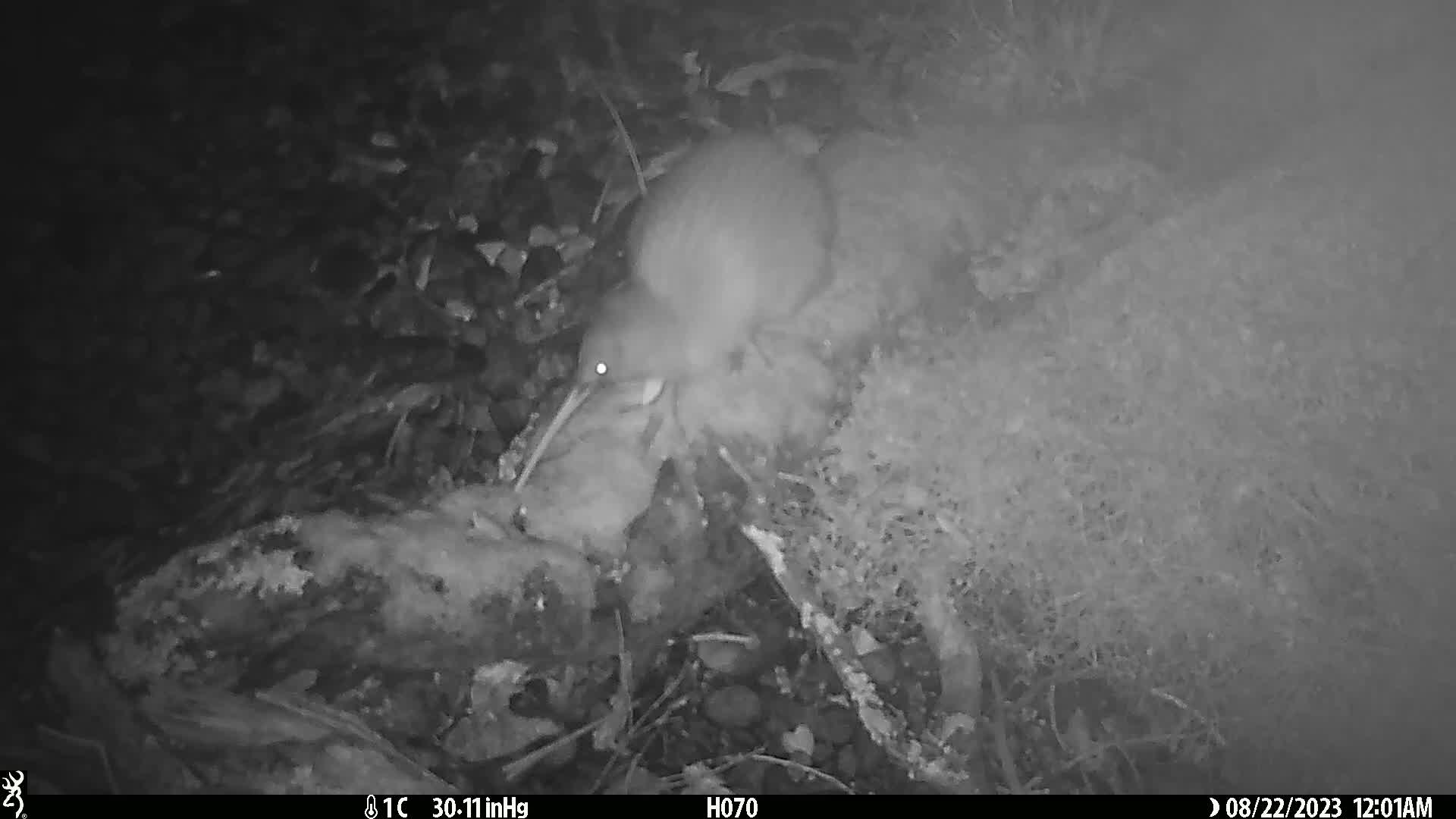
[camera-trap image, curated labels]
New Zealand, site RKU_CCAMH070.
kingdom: Animalia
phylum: Chordata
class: Aves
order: Apterygiformes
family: Apterygidae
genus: Apteryx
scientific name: Apteryx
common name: kiwi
Kiwi (Apteryx).